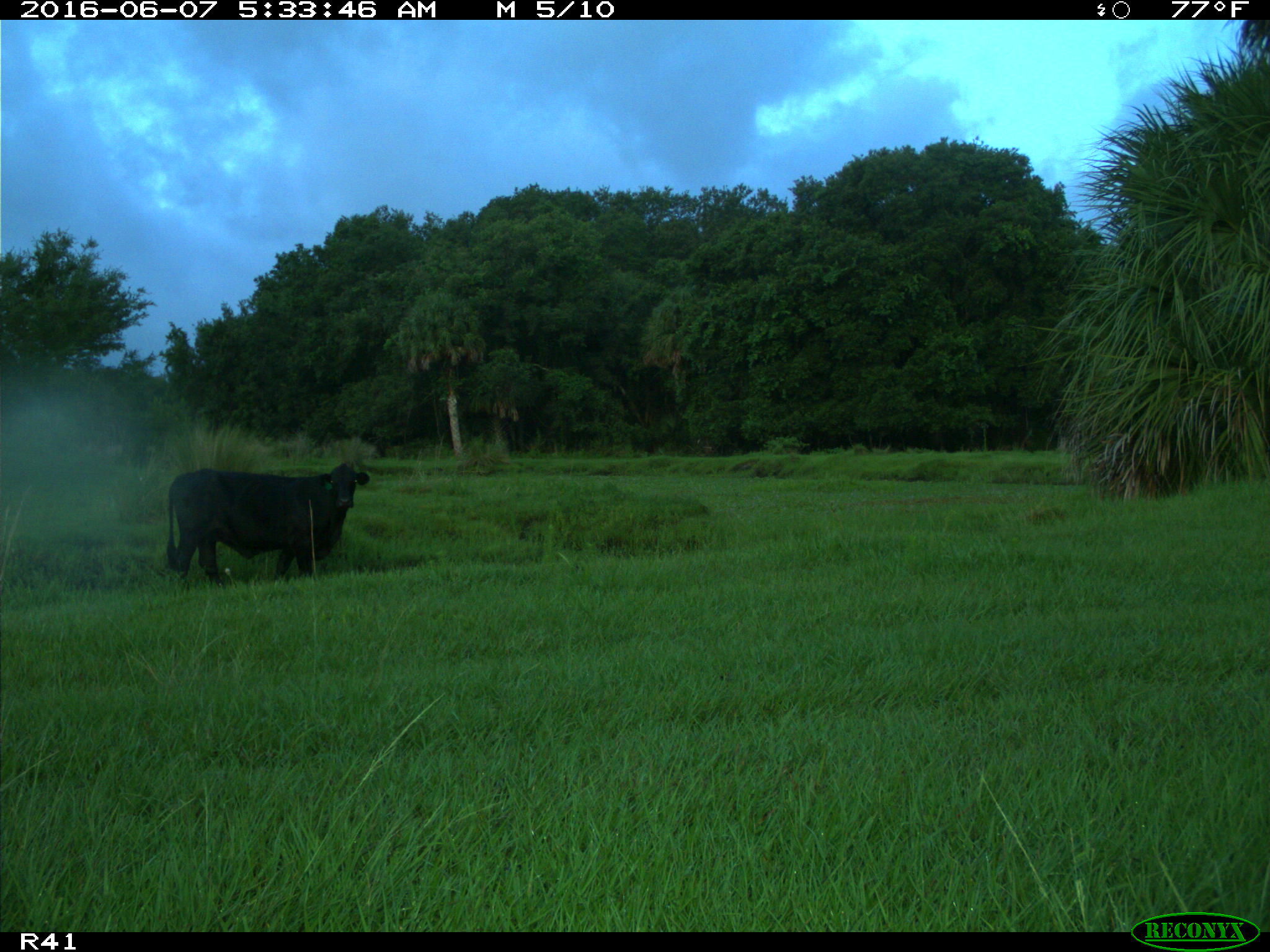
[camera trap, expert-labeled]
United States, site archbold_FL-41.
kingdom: Animalia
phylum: Chordata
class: Mammalia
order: Artiodactyla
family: Bovidae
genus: Bos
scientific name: Bos taurus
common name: domestic cow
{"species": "Bos taurus (domestic cow)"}